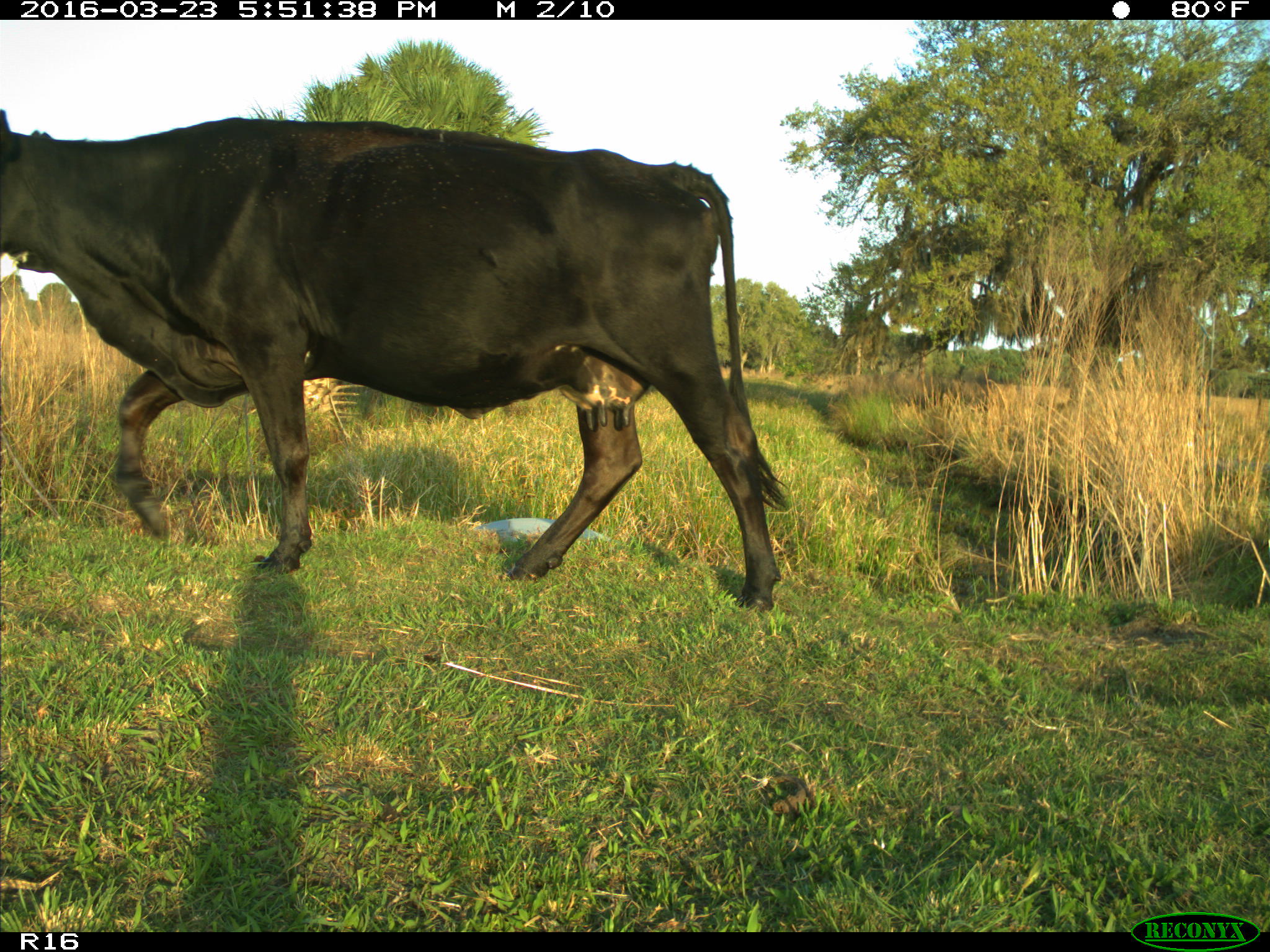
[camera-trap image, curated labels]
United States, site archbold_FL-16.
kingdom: Animalia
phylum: Chordata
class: Mammalia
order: Artiodactyla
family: Bovidae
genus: Bos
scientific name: Bos taurus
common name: domestic cow